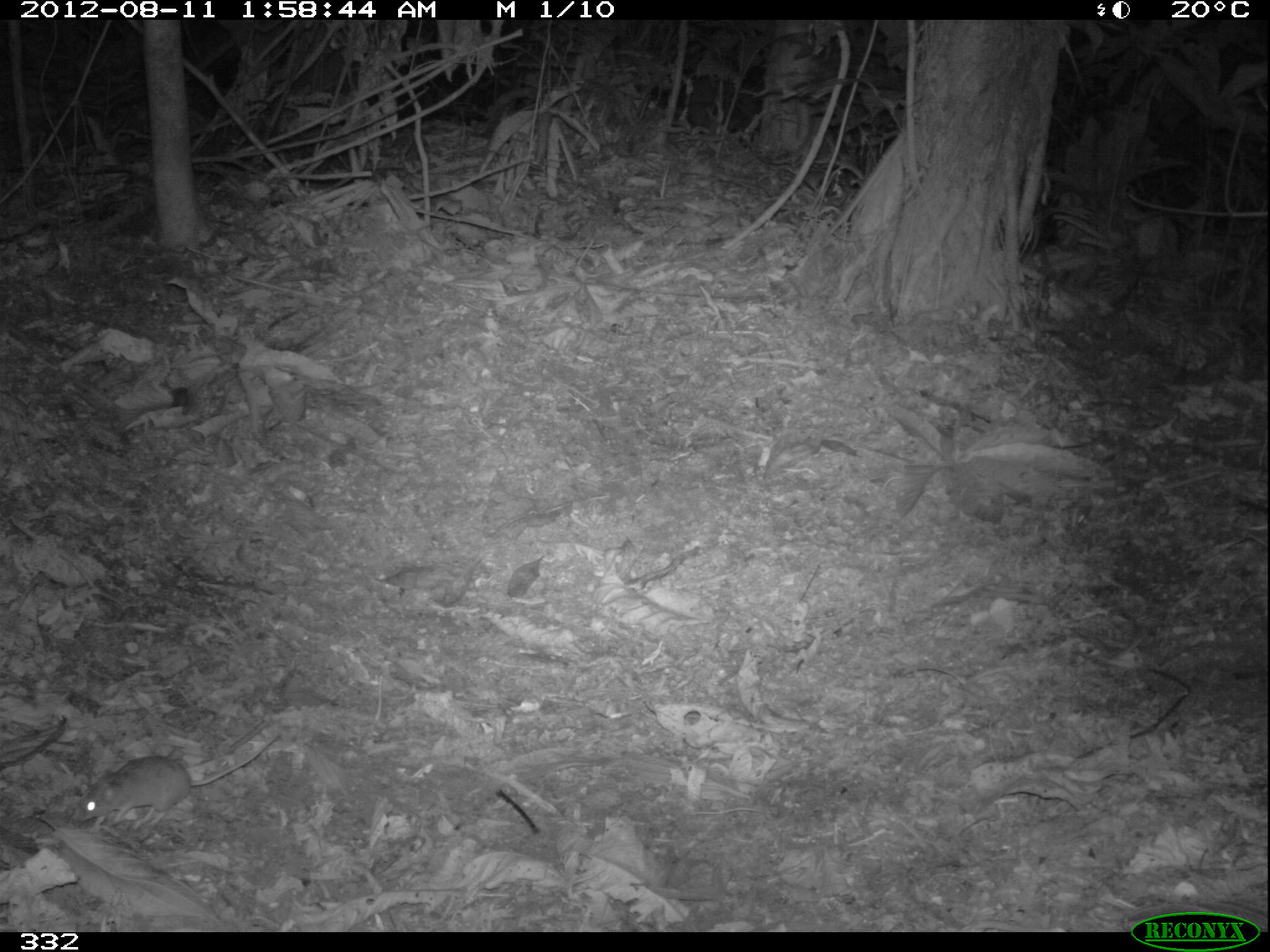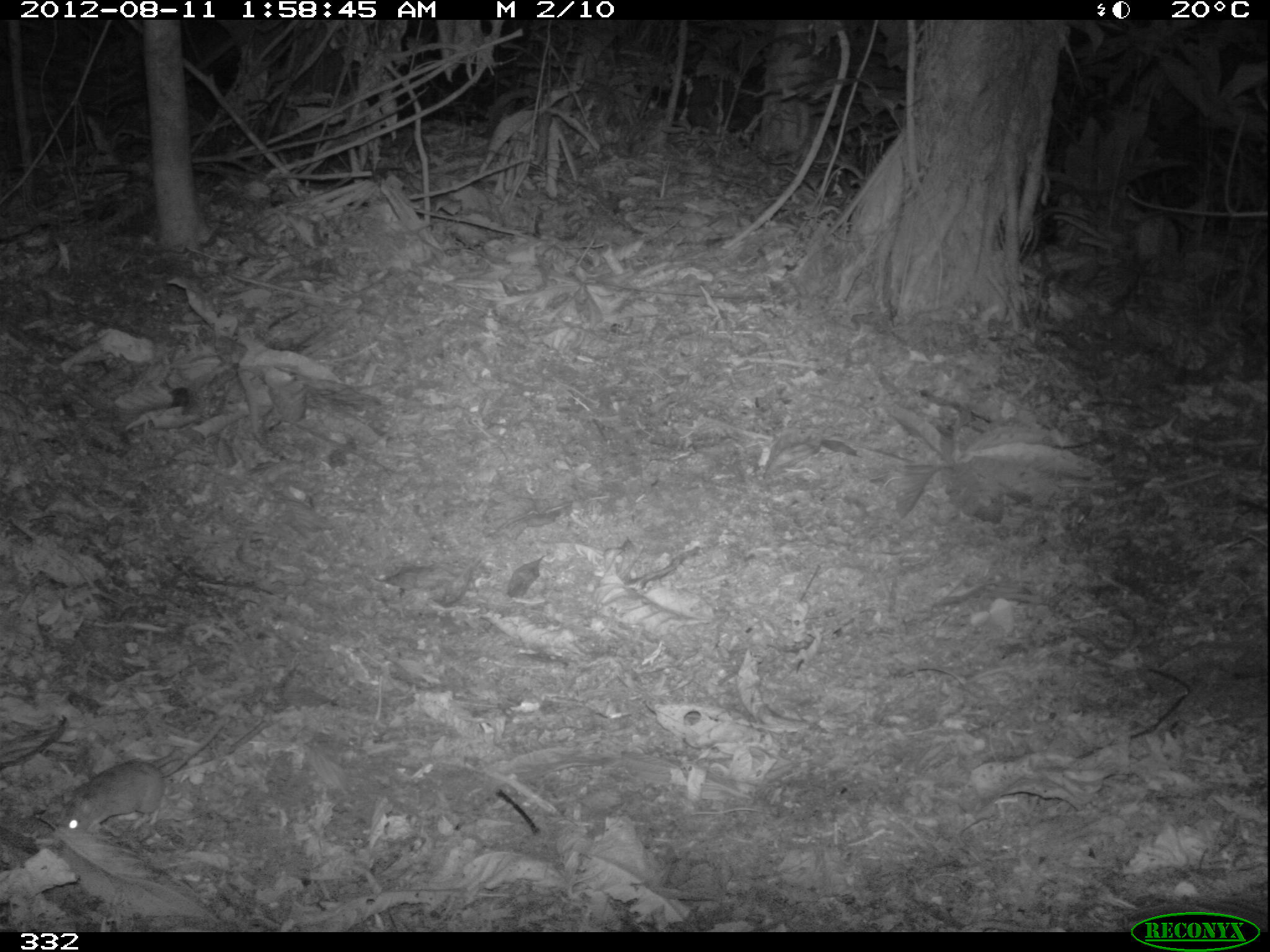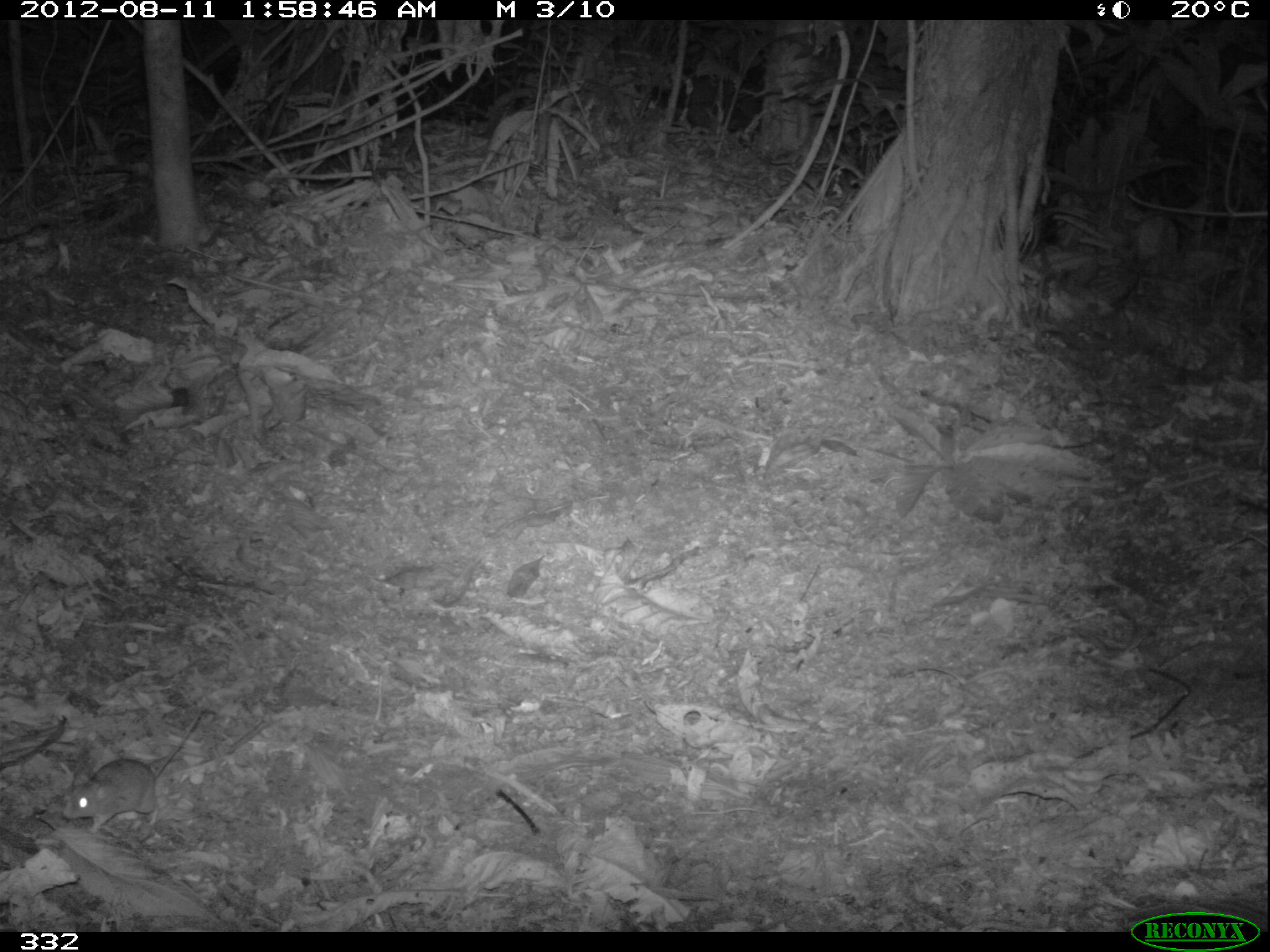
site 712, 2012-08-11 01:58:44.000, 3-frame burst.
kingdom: Animalia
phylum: Chordata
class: Mammalia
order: Rodentia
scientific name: Rodentia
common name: rodents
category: unknown rodent